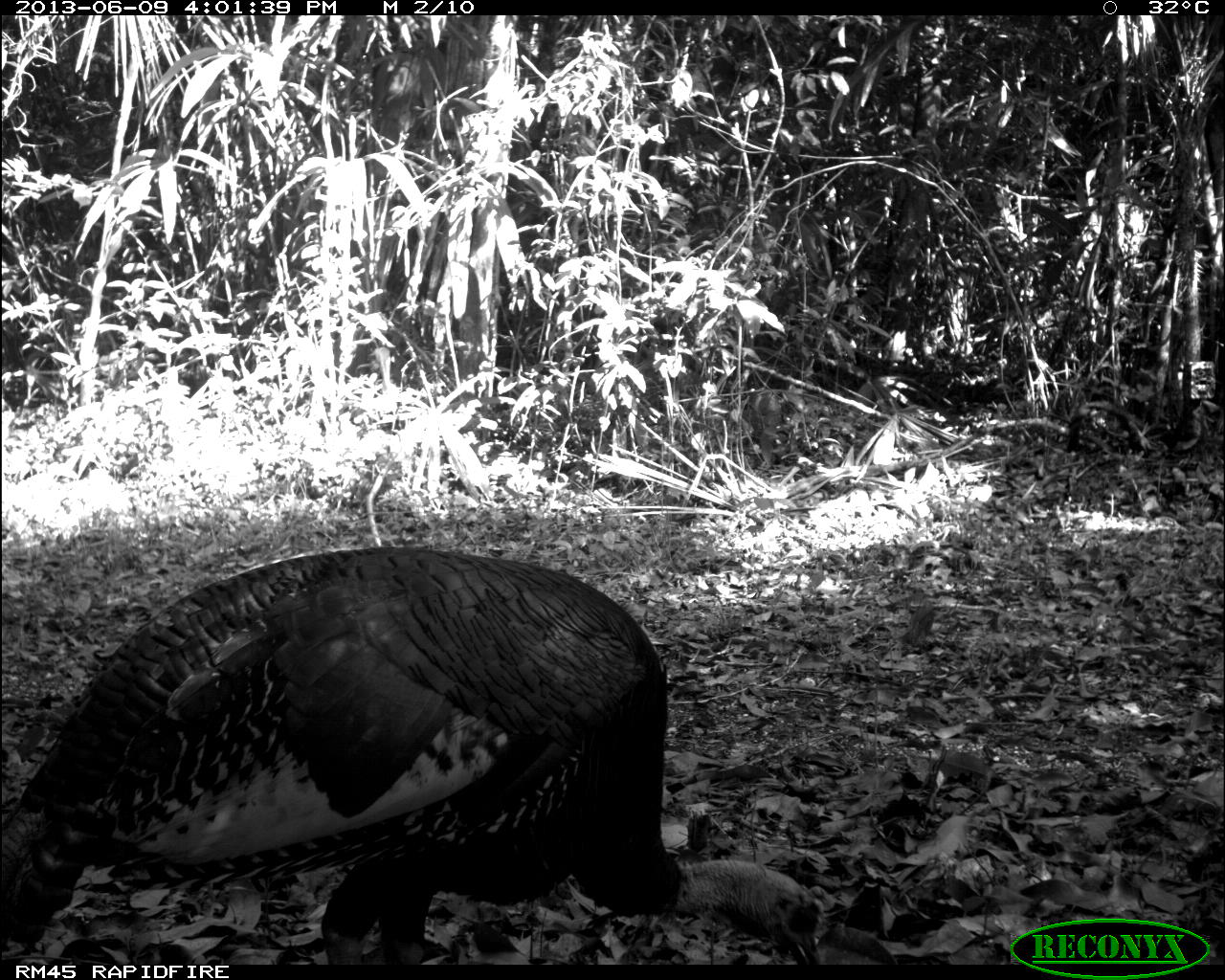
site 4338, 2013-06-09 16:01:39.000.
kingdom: Animalia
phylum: Chordata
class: Aves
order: Galliformes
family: Phasianidae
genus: Meleagris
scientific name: Meleagris ocellata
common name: ocellated turkey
Meleagris ocellata (ocellated turkey), count 1, sex male.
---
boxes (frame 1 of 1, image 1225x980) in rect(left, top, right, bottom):
meleagris ocellata: rect(0, 547, 822, 965)